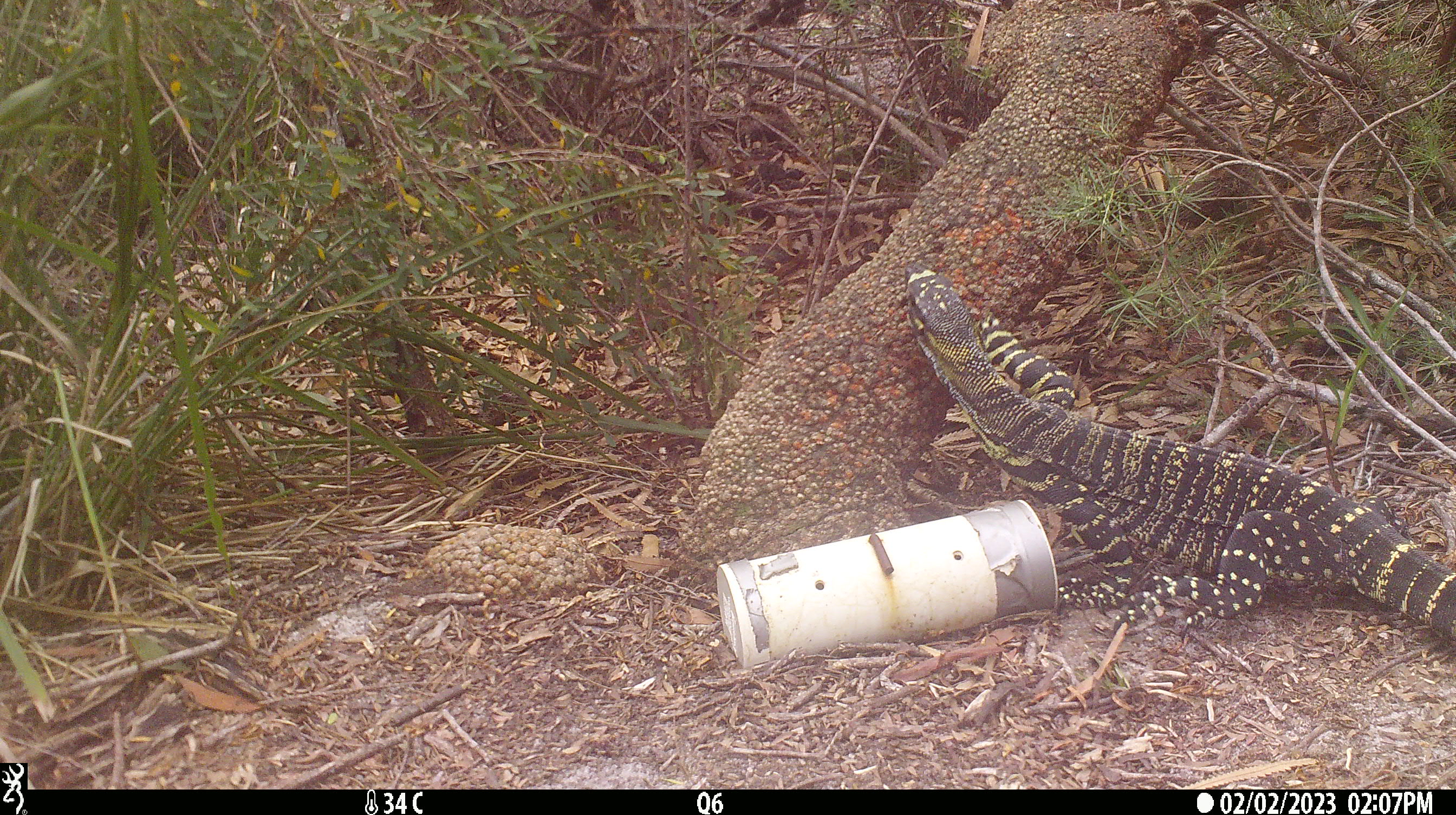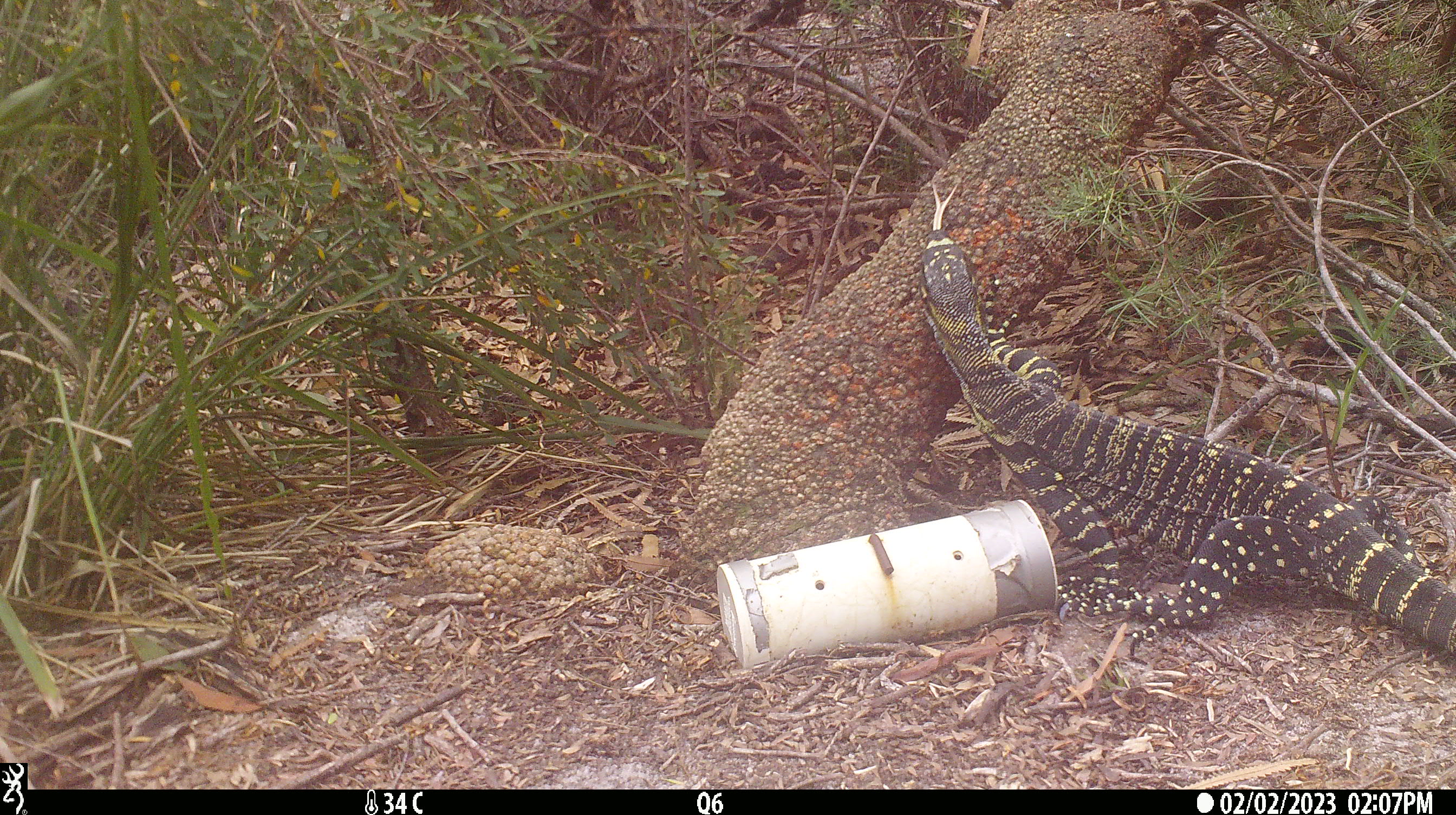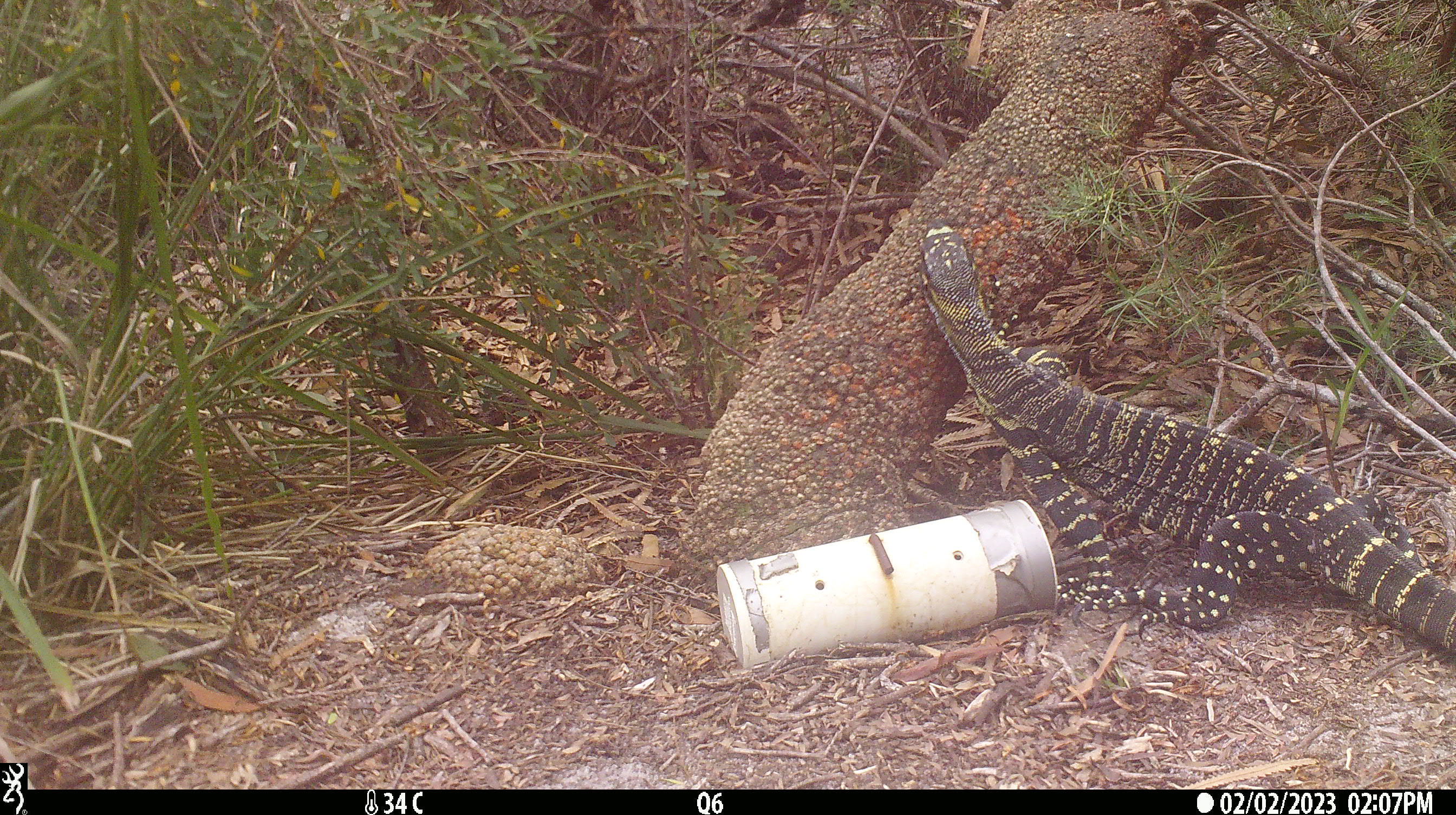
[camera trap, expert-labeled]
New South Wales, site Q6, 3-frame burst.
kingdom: Animalia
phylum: Chordata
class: Reptilia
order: Squamata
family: Varanidae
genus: Varanus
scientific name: Varanus varius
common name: lace monitor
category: goanna